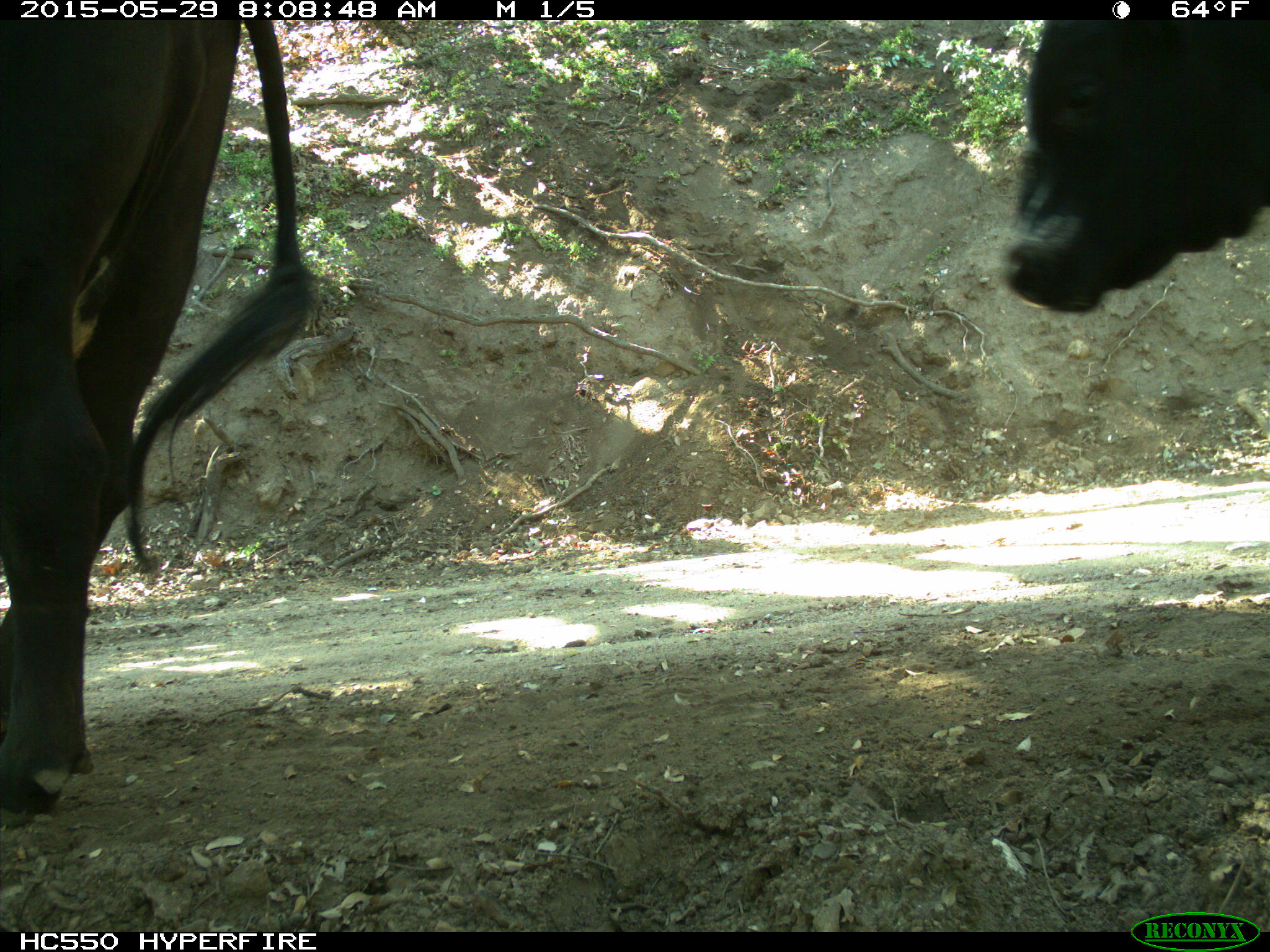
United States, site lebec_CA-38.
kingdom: Animalia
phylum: Chordata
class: Mammalia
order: Artiodactyla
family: Bovidae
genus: Bos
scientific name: Bos taurus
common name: domestic cow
Bos taurus (domestic cow).